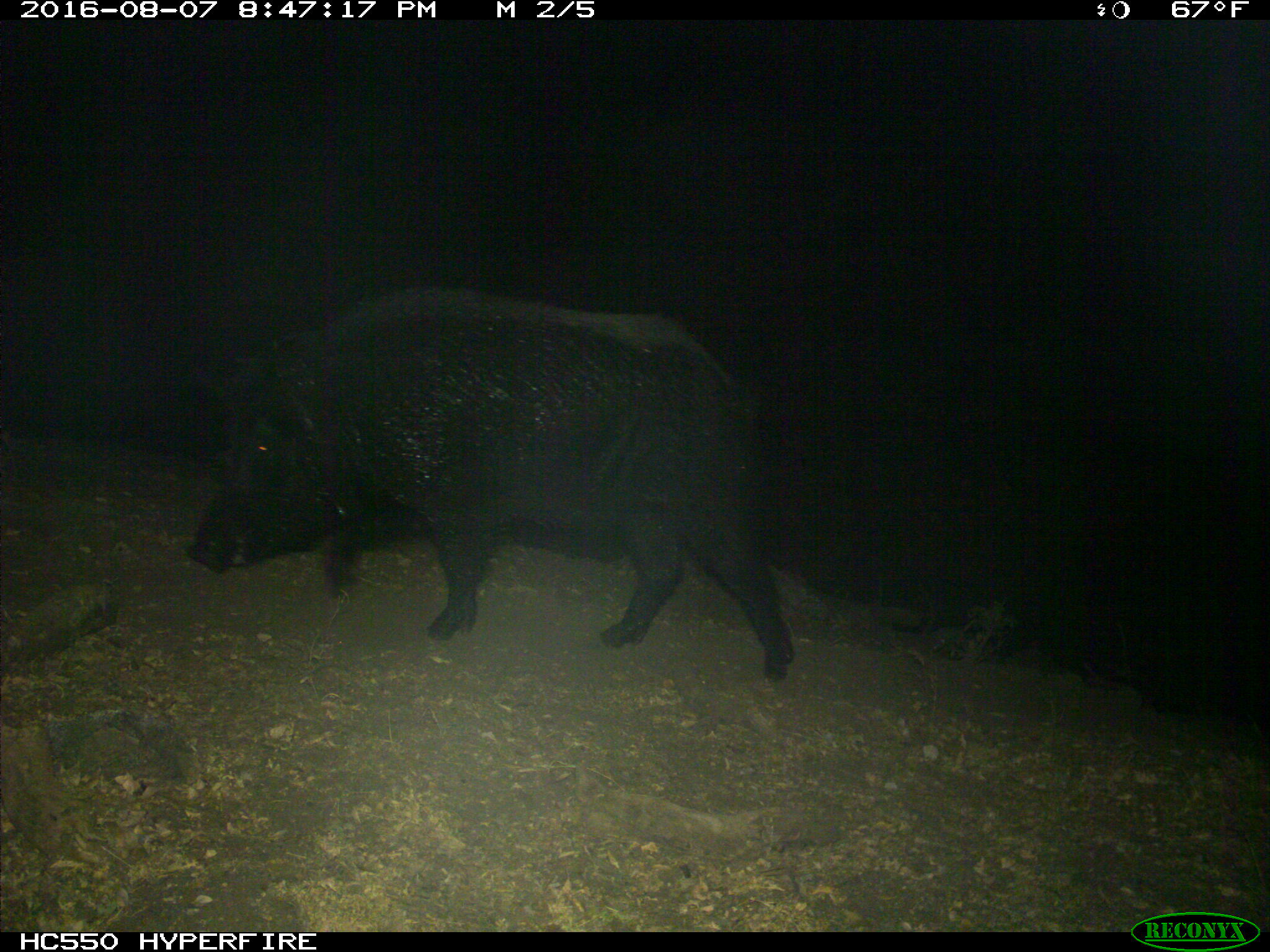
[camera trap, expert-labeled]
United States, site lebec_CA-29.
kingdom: Animalia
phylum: Chordata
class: Mammalia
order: Artiodactyla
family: Suidae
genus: Sus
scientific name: Sus scrofa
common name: wild boar